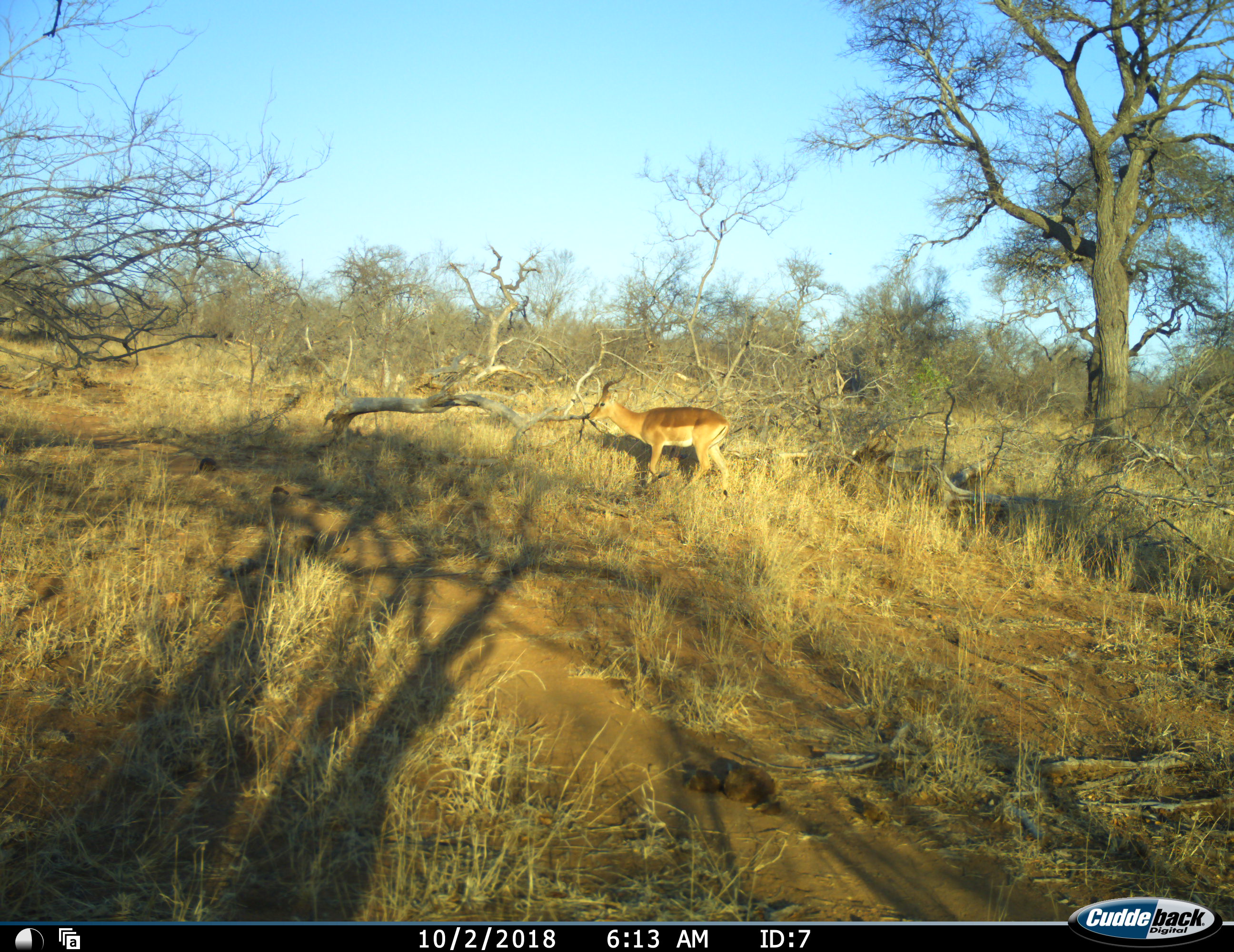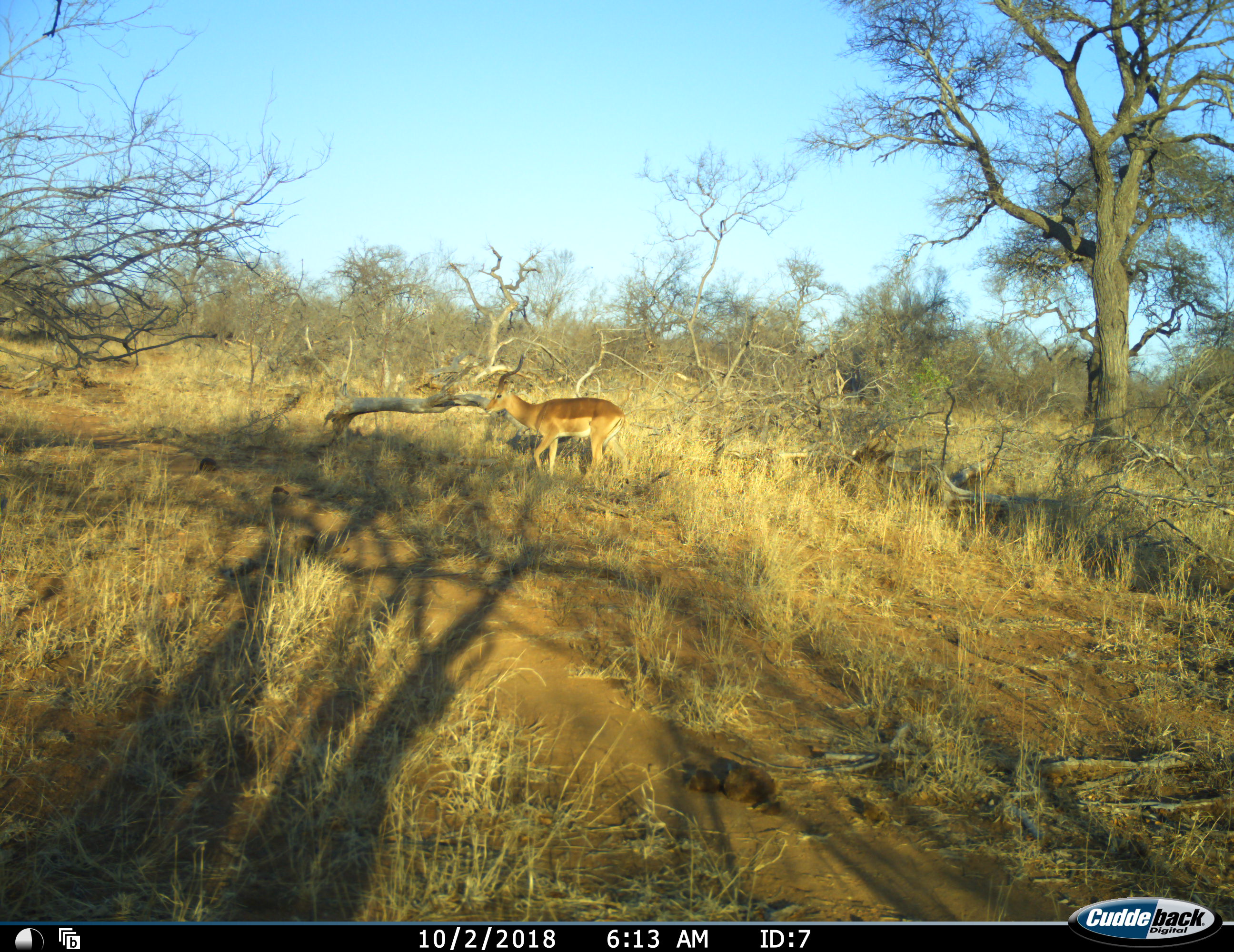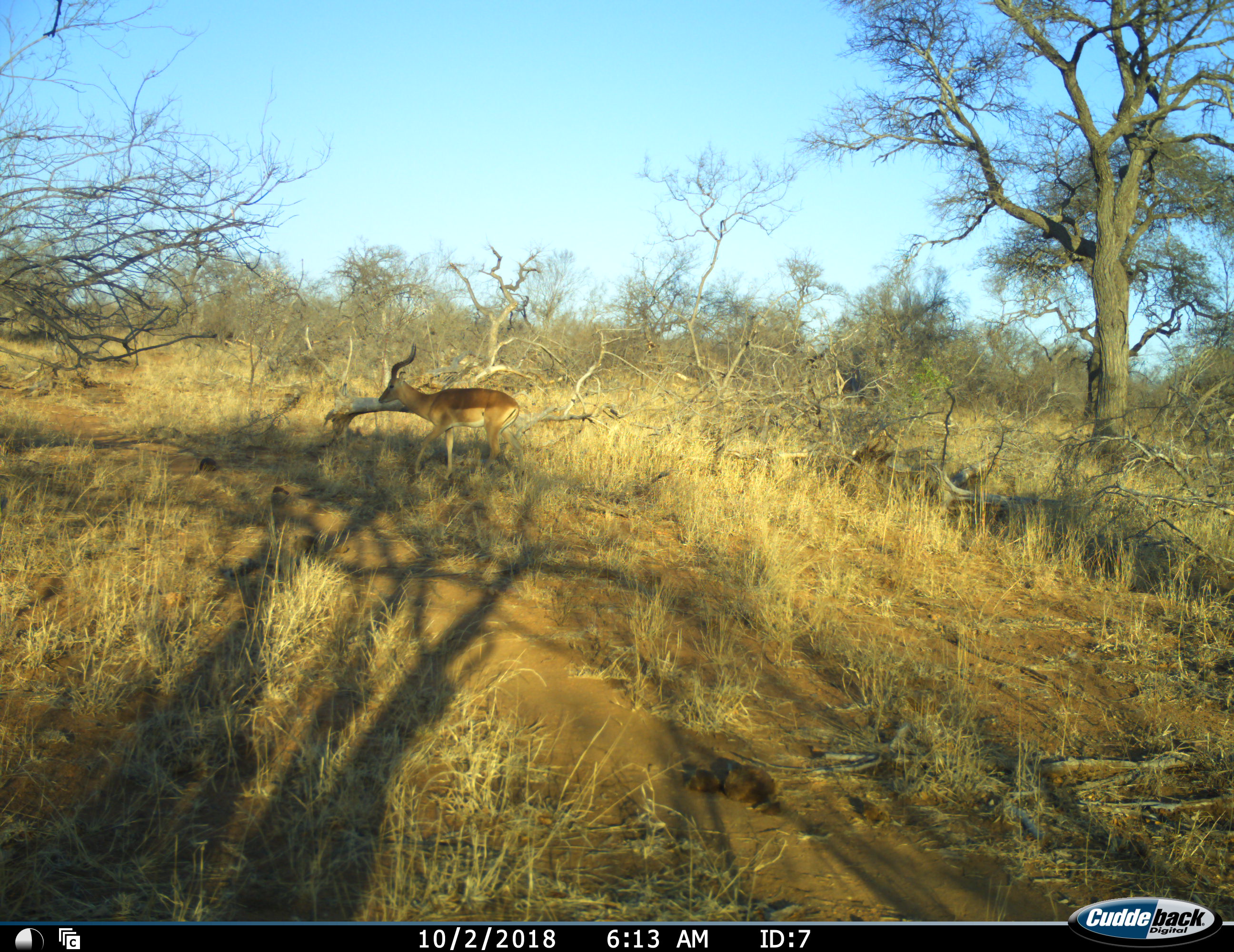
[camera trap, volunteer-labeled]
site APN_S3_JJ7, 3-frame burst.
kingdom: Animalia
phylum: Chordata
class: Mammalia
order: Artiodactyla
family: Bovidae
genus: Aepyceros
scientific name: Aepyceros melampus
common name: impala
Impala (Aepyceros melampus), count 1. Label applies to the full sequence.